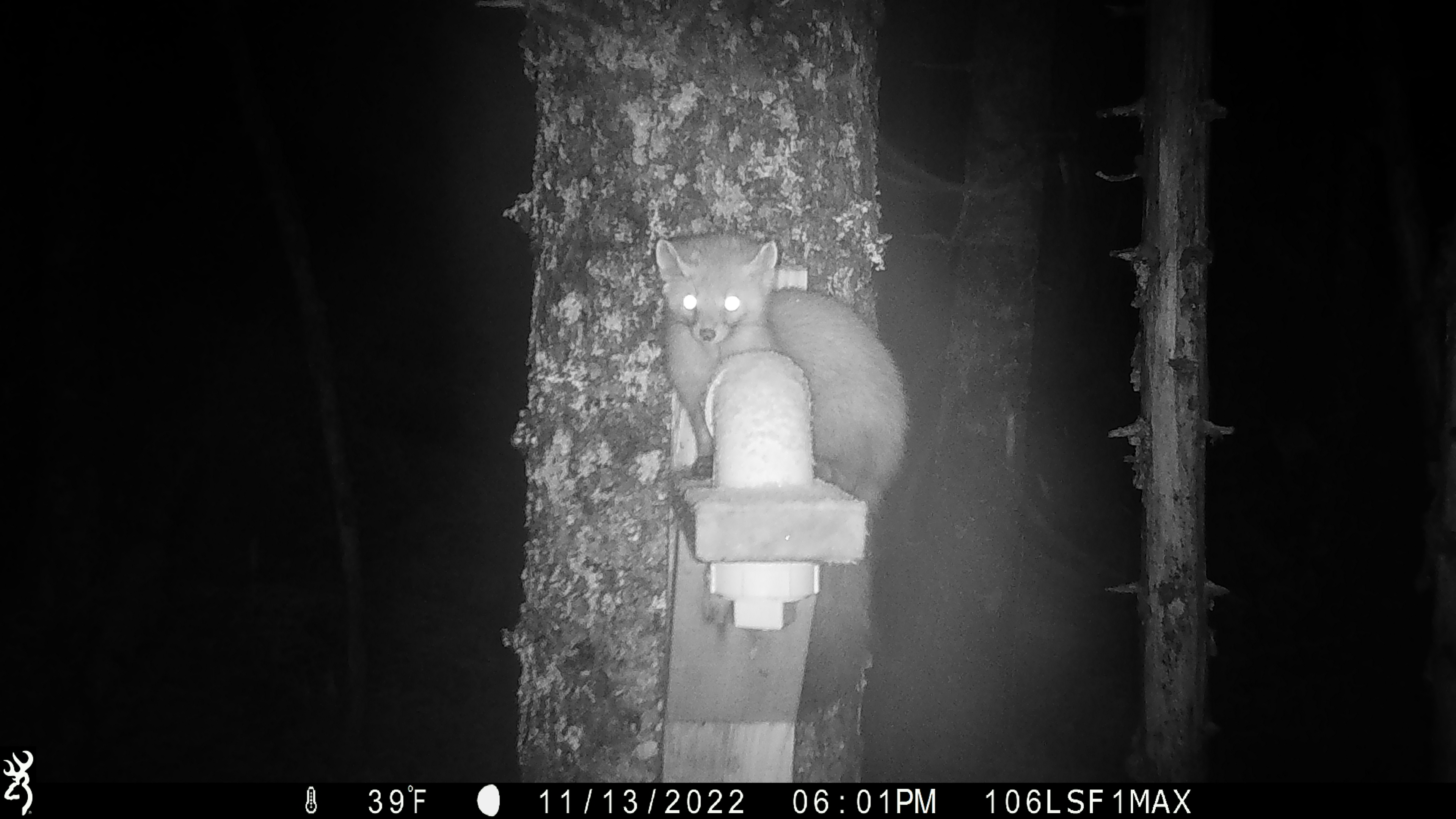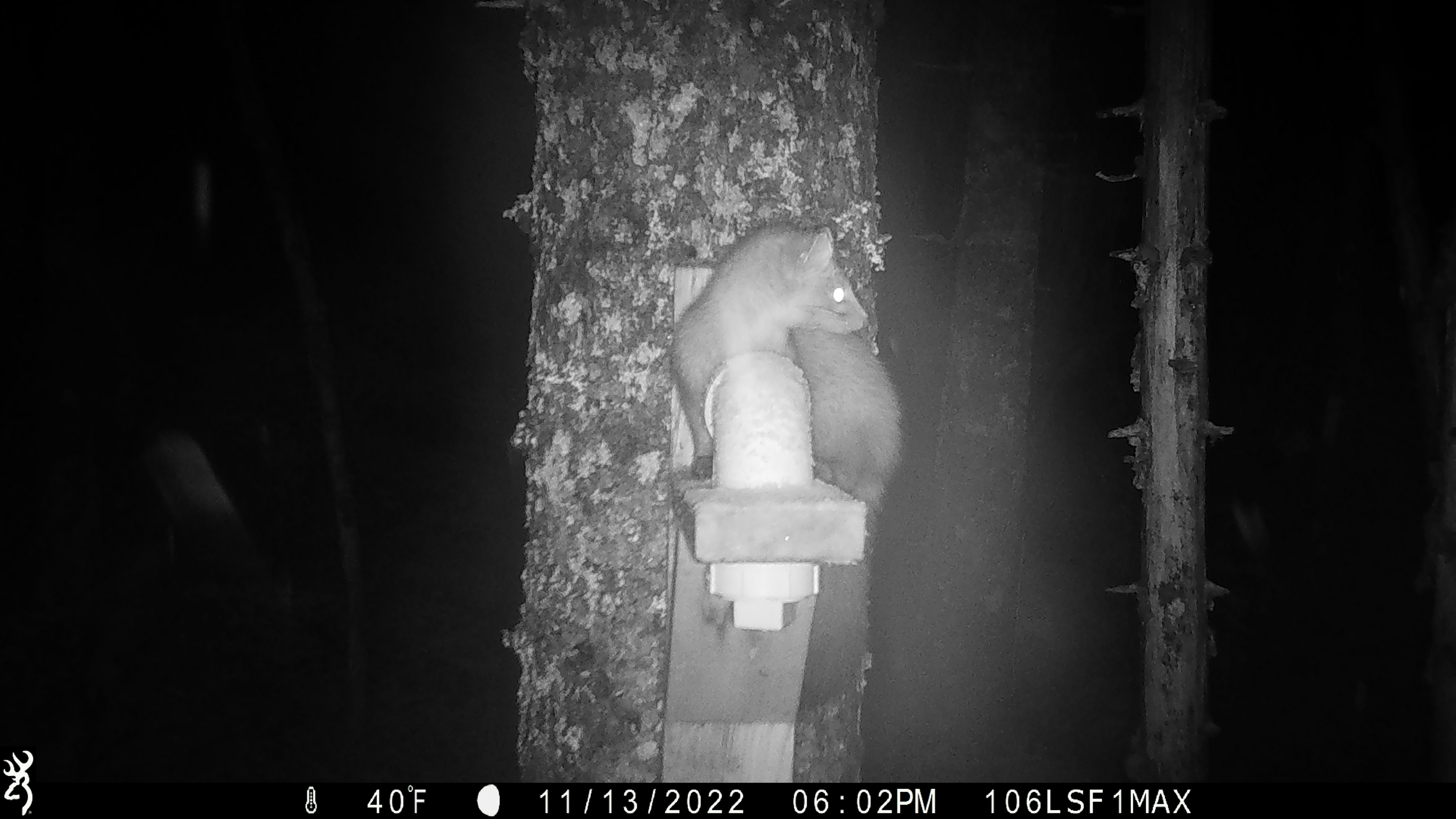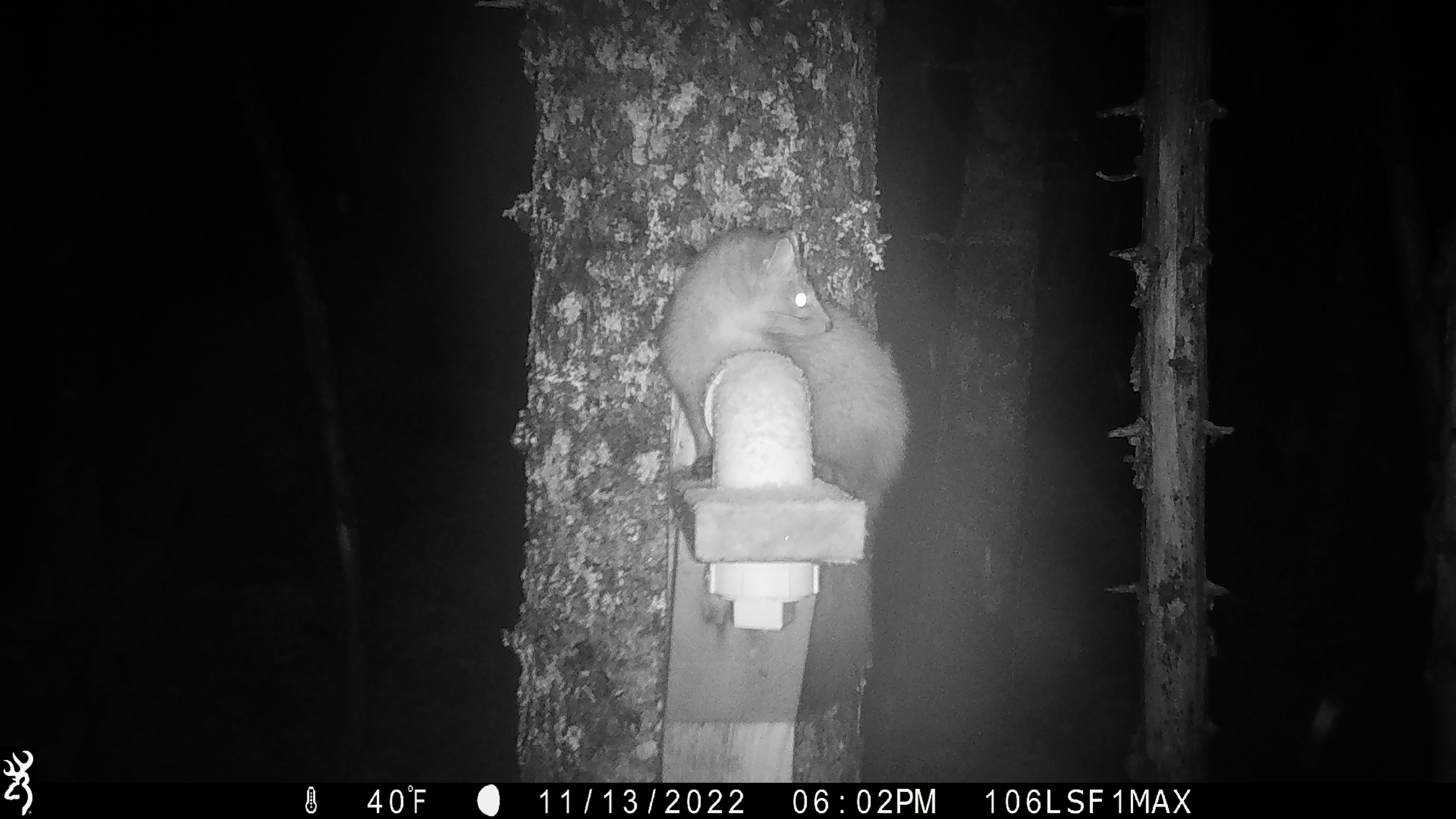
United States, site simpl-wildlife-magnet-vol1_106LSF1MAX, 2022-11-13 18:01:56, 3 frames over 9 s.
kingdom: Animalia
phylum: Chordata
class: Mammalia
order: Carnivora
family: Mustelidae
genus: Martes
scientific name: Martes americana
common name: american marten